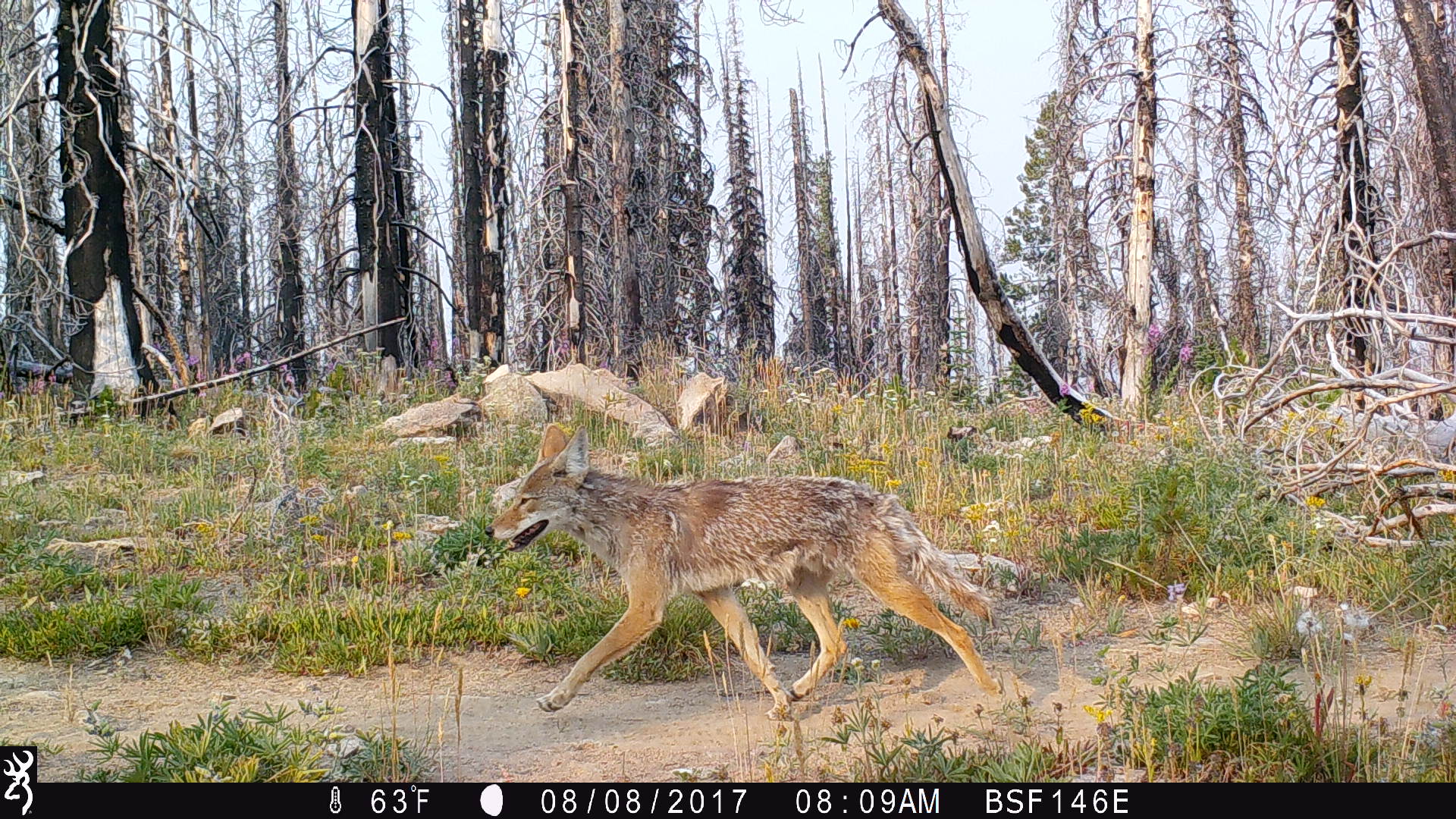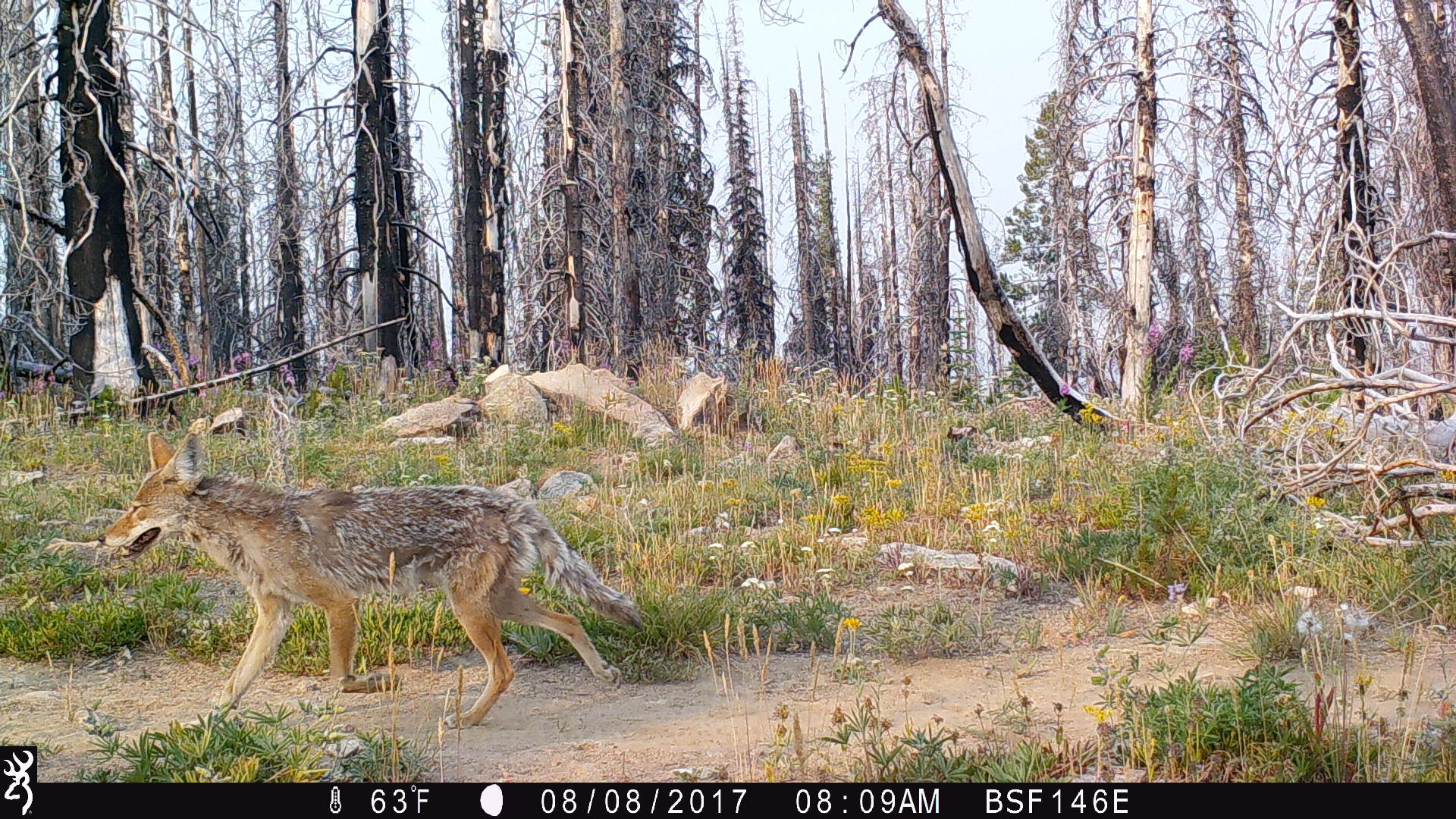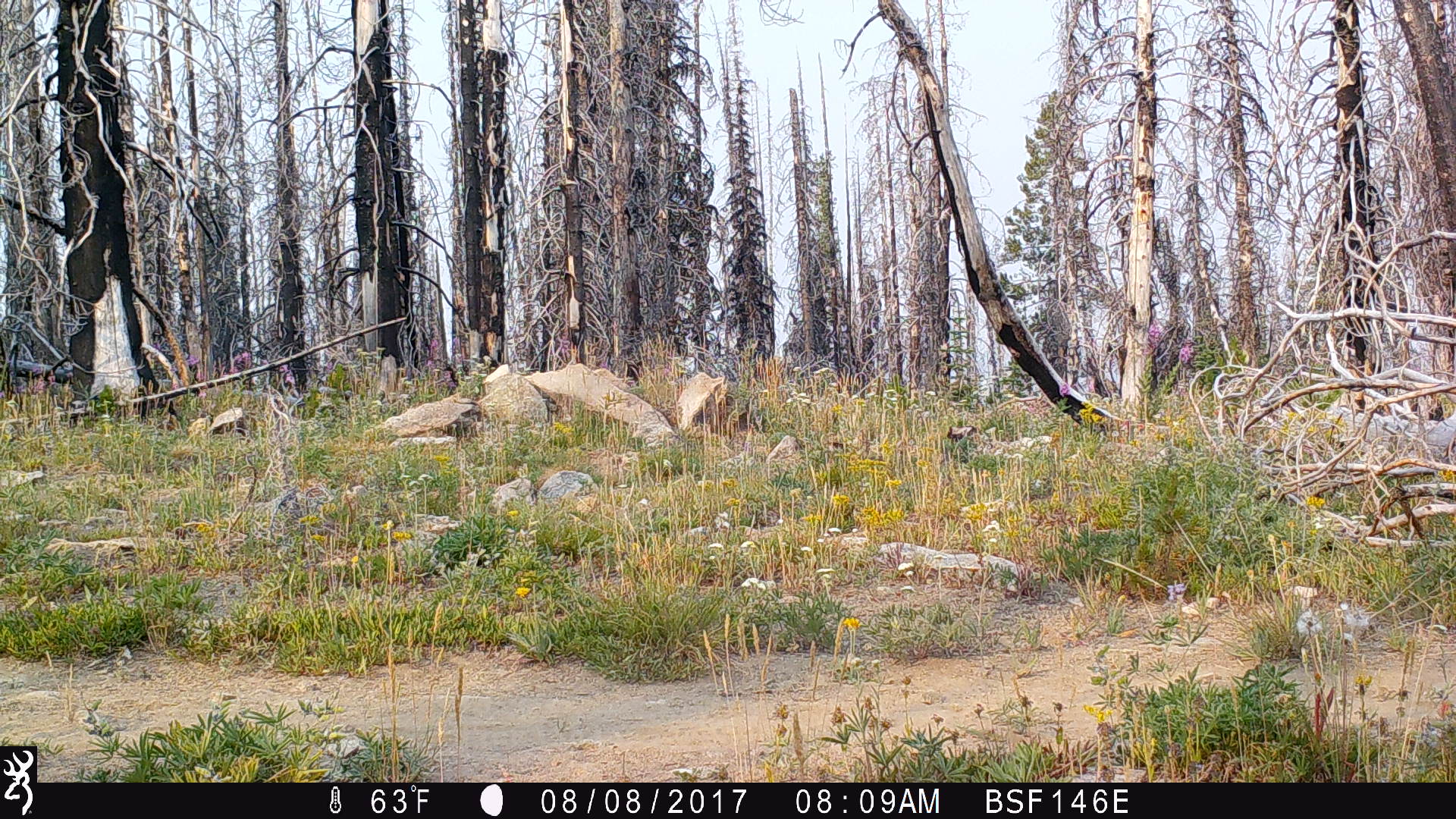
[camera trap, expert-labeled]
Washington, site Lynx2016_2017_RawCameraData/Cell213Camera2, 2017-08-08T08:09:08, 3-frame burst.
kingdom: Animalia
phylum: Chordata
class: Mammalia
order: Carnivora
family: Canidae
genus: Canis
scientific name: Canis latrans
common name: coyote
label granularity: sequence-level